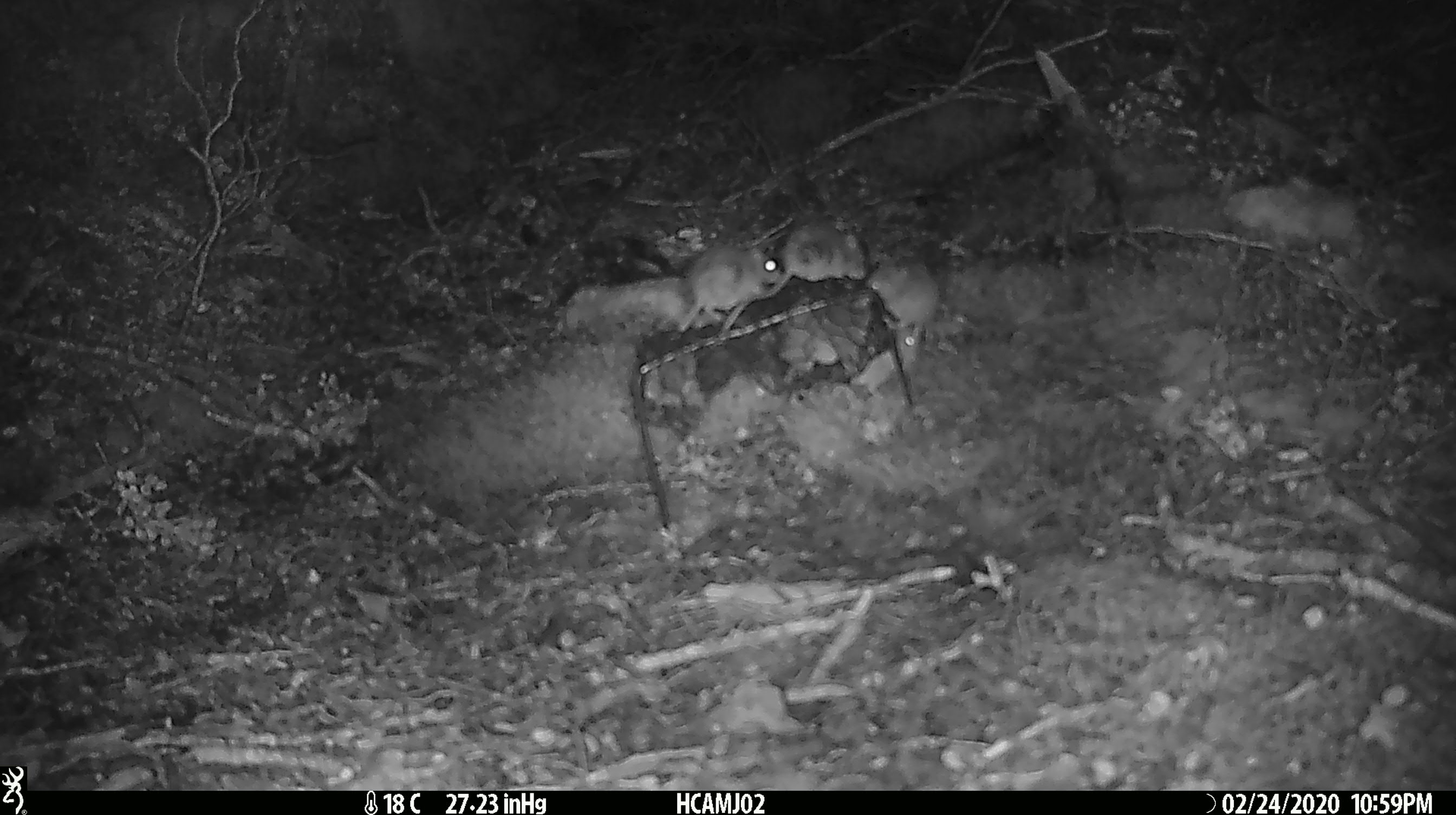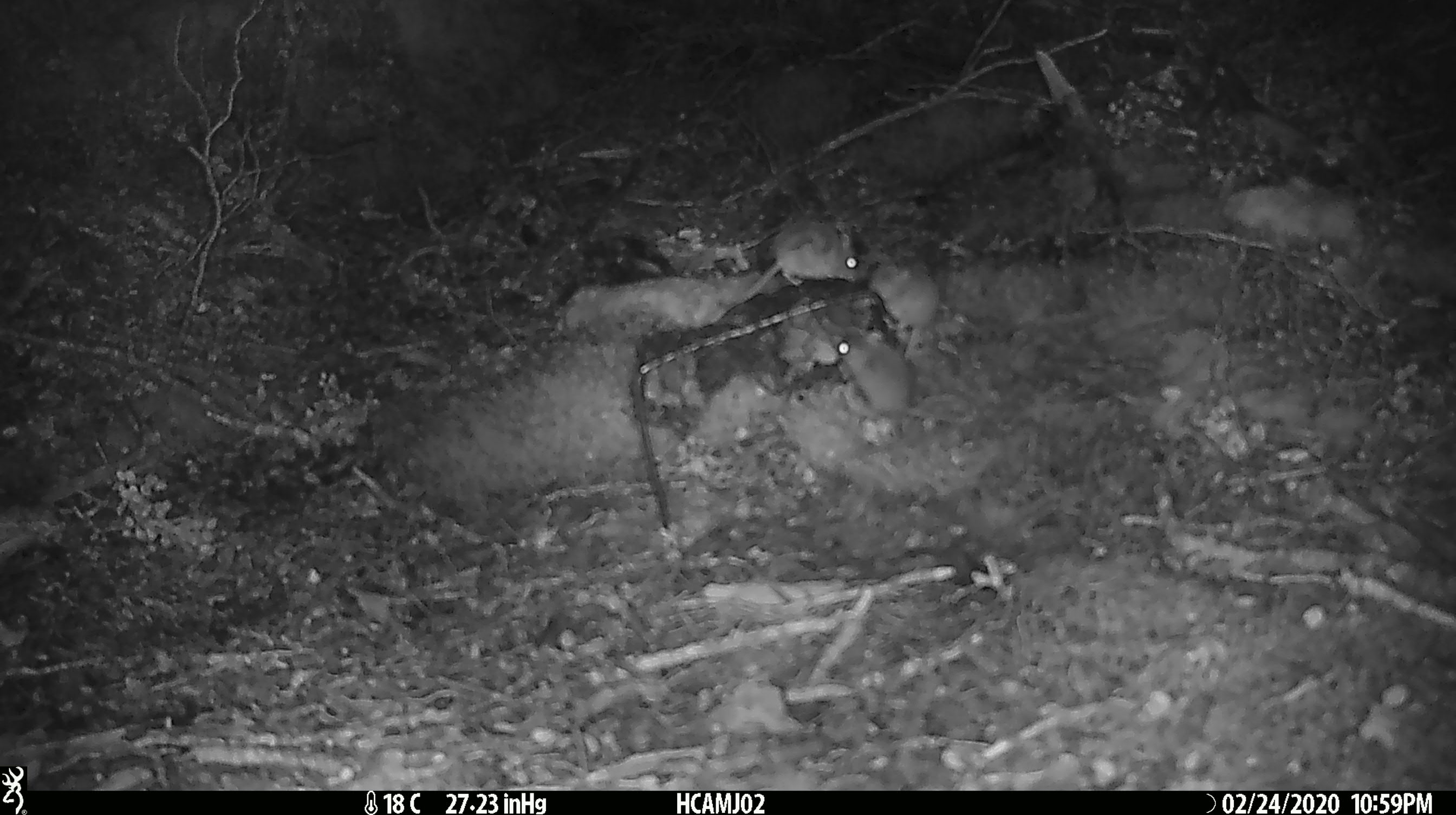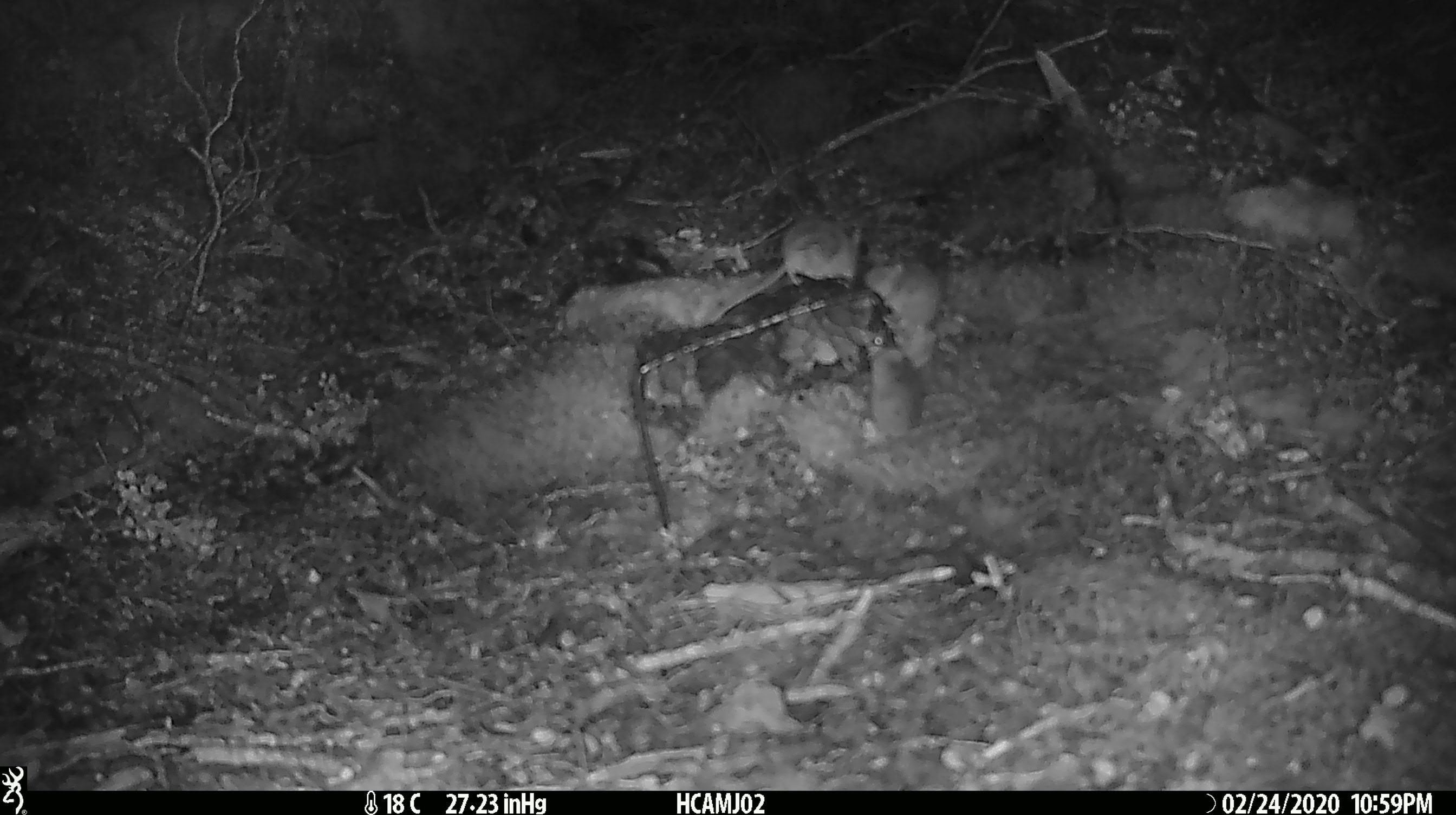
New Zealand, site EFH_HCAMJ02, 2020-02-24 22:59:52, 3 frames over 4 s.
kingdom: Animalia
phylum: Chordata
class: Mammalia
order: Rodentia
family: Muridae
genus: Mus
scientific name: Mus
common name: mouse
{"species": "mouse (Mus)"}